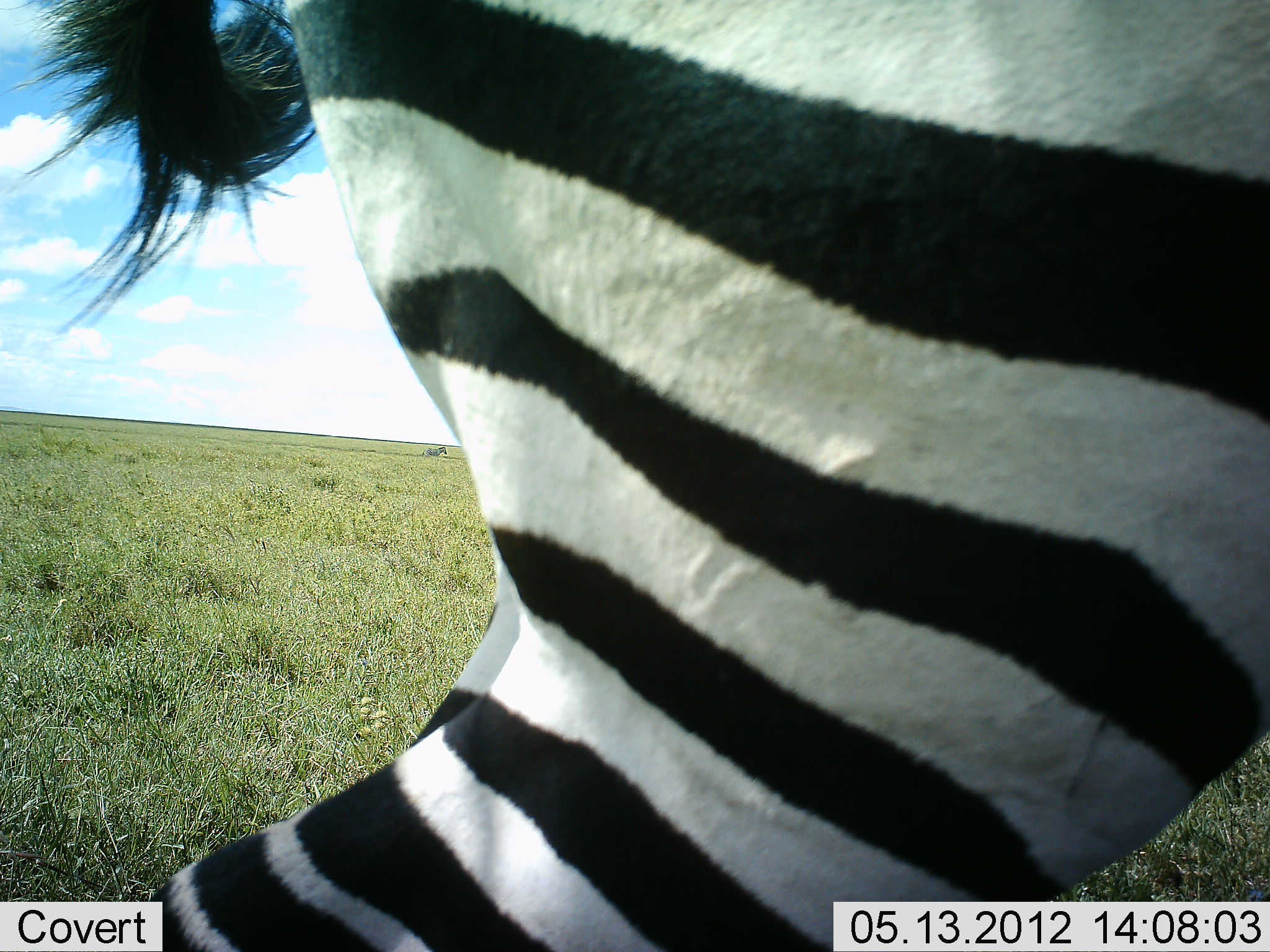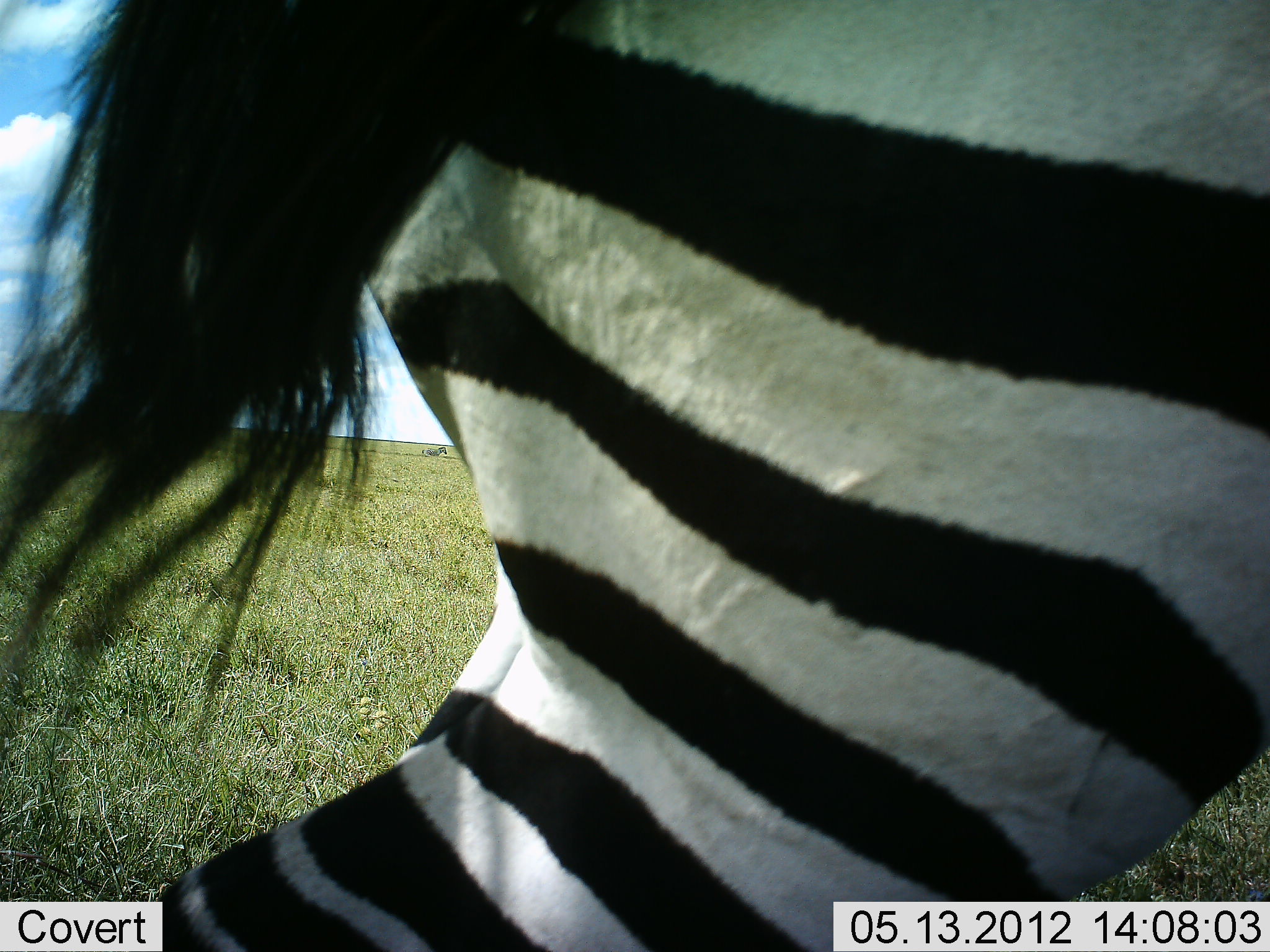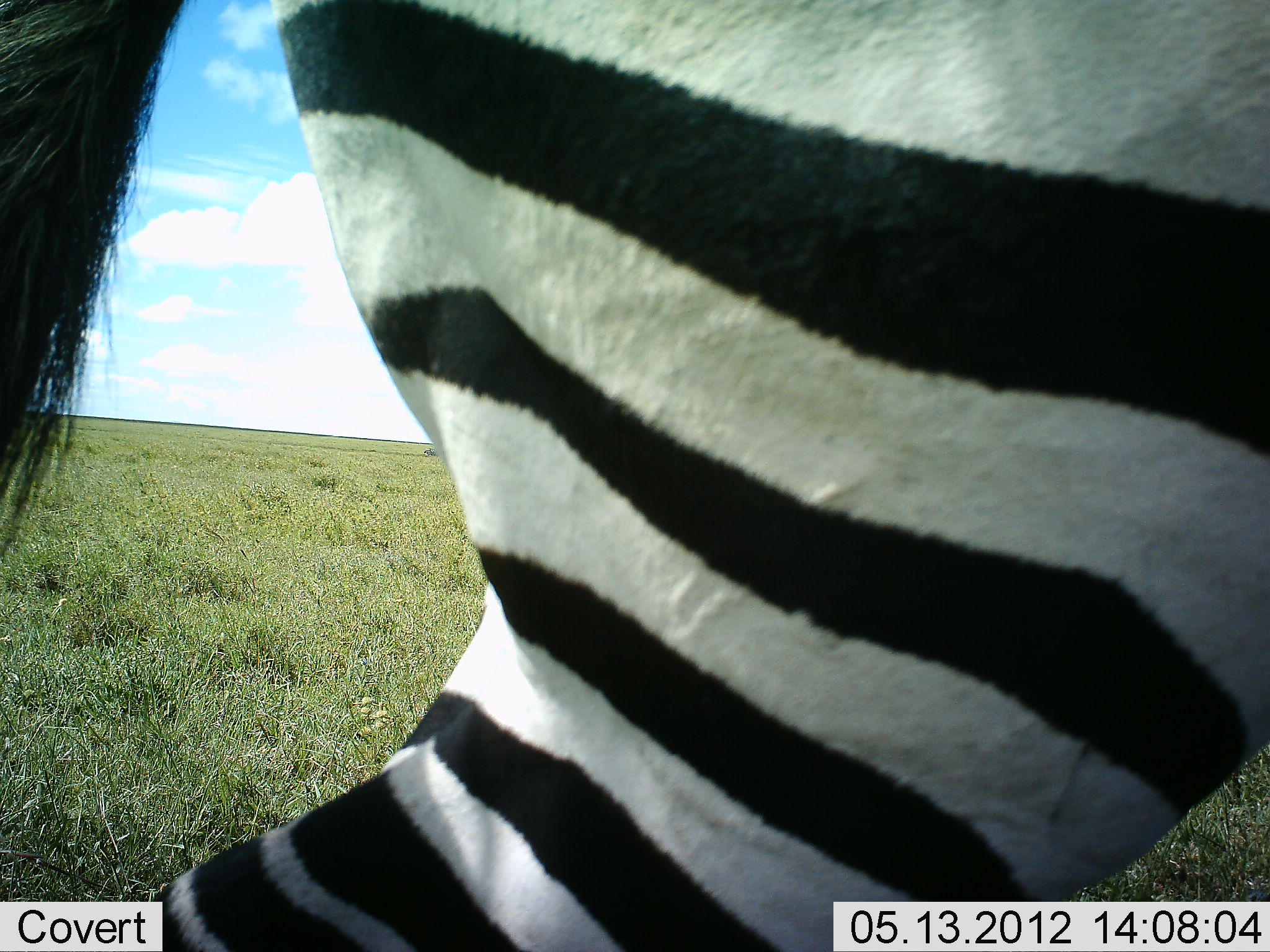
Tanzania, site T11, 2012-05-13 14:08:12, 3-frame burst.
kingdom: Animalia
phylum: Chordata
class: Mammalia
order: Perissodactyla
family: Equidae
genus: Equus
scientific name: Equus quagga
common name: plains zebra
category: zebra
Zebra (plains zebra) (Equus quagga), count 1. Behavior (volunteer vote fractions): standing 90%, resting 0%, moving 10%, interacting 0%. Young present (vote fraction): 0%. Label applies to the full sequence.